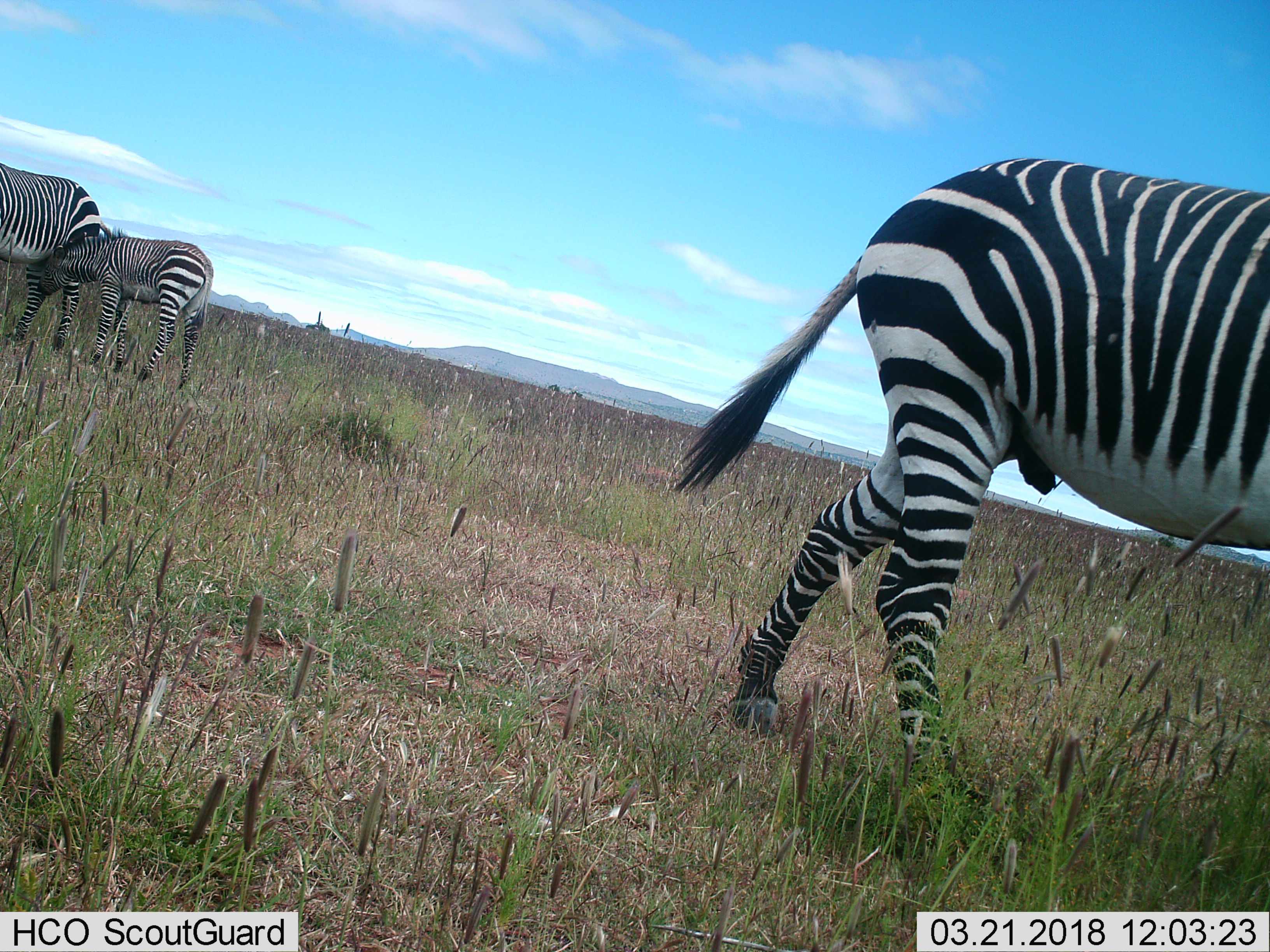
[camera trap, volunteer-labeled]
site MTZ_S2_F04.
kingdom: Animalia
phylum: Chordata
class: Mammalia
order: Perissodactyla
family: Equidae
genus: Equus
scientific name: Equus zebra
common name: mountain zebra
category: zebramountain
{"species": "zebramountain (mountain zebra) (Equus zebra)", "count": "3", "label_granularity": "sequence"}